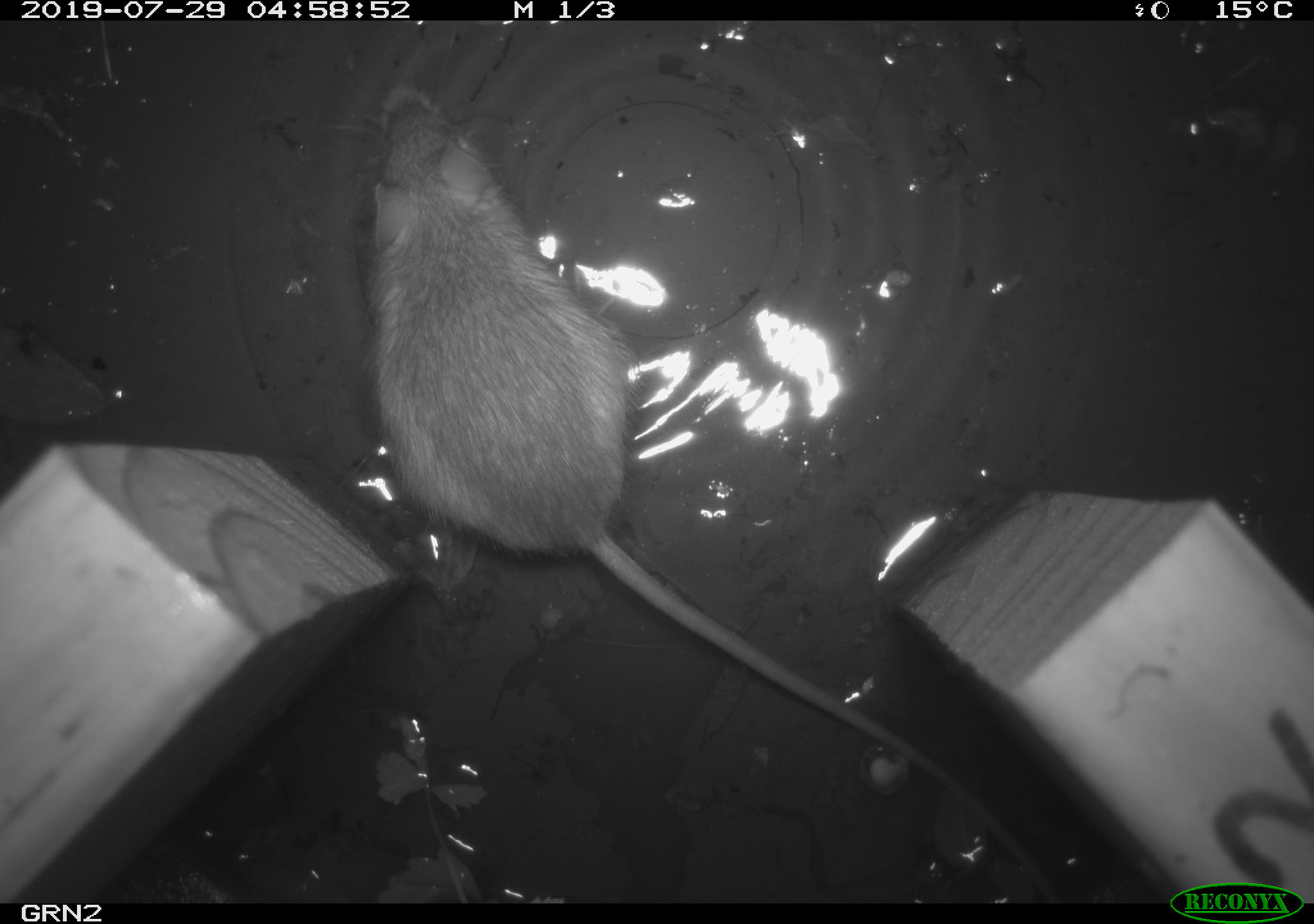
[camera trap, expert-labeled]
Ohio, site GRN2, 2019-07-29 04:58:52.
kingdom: Animalia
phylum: Chordata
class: Mammalia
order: Rodentia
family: Zapodidae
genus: Napaeozapus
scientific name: Napaeozapus insignis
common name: woodland jumping mouse